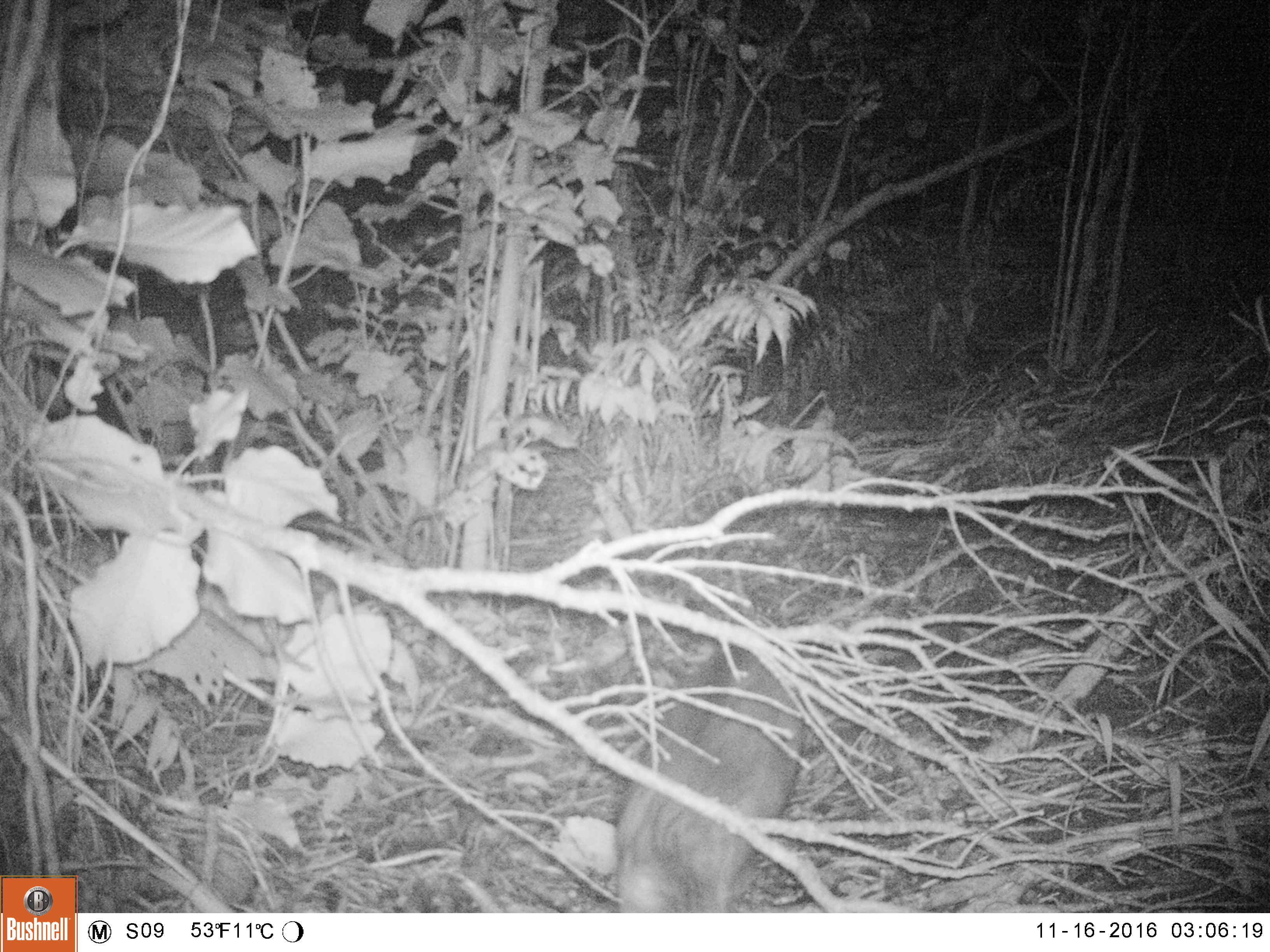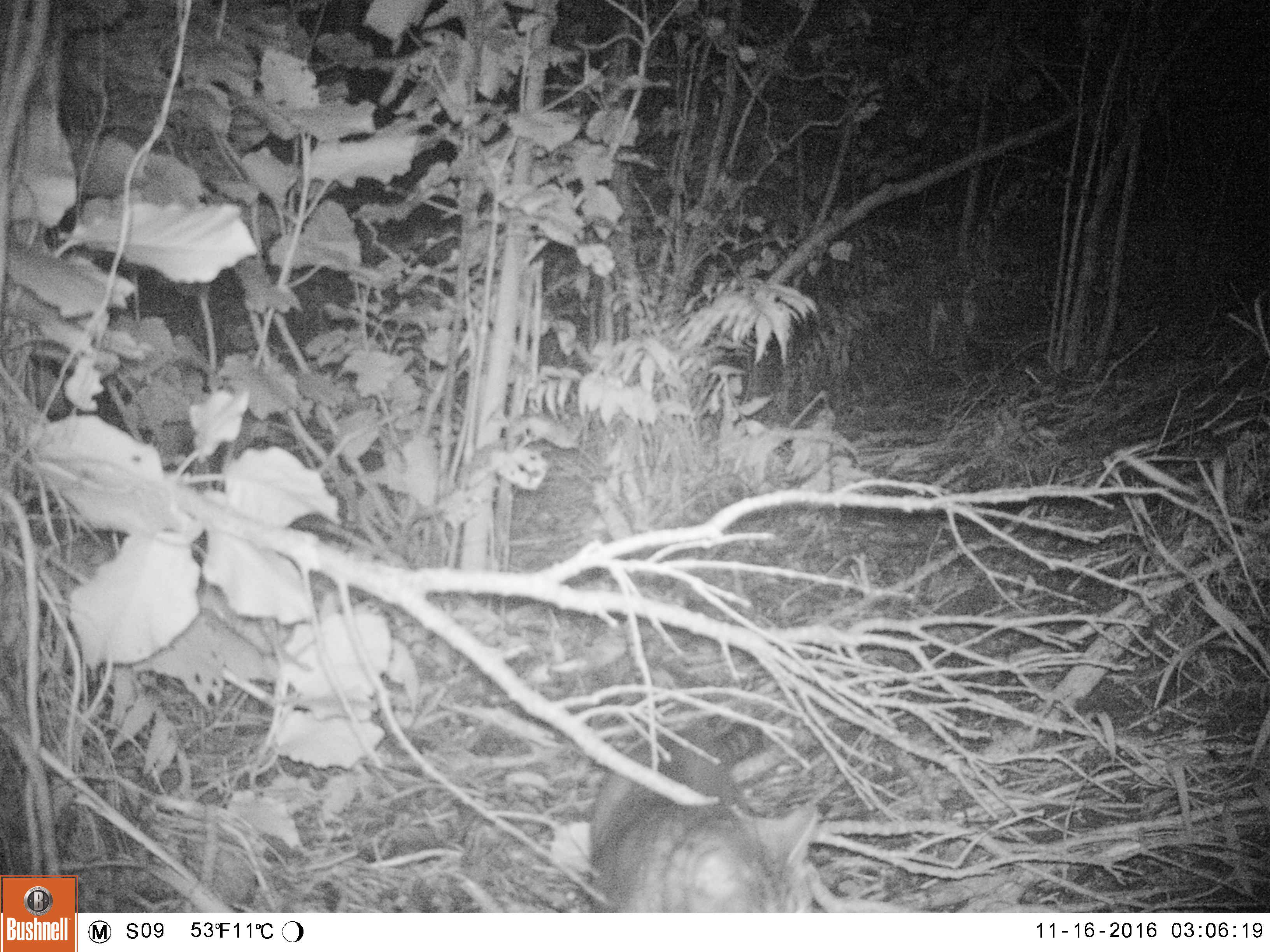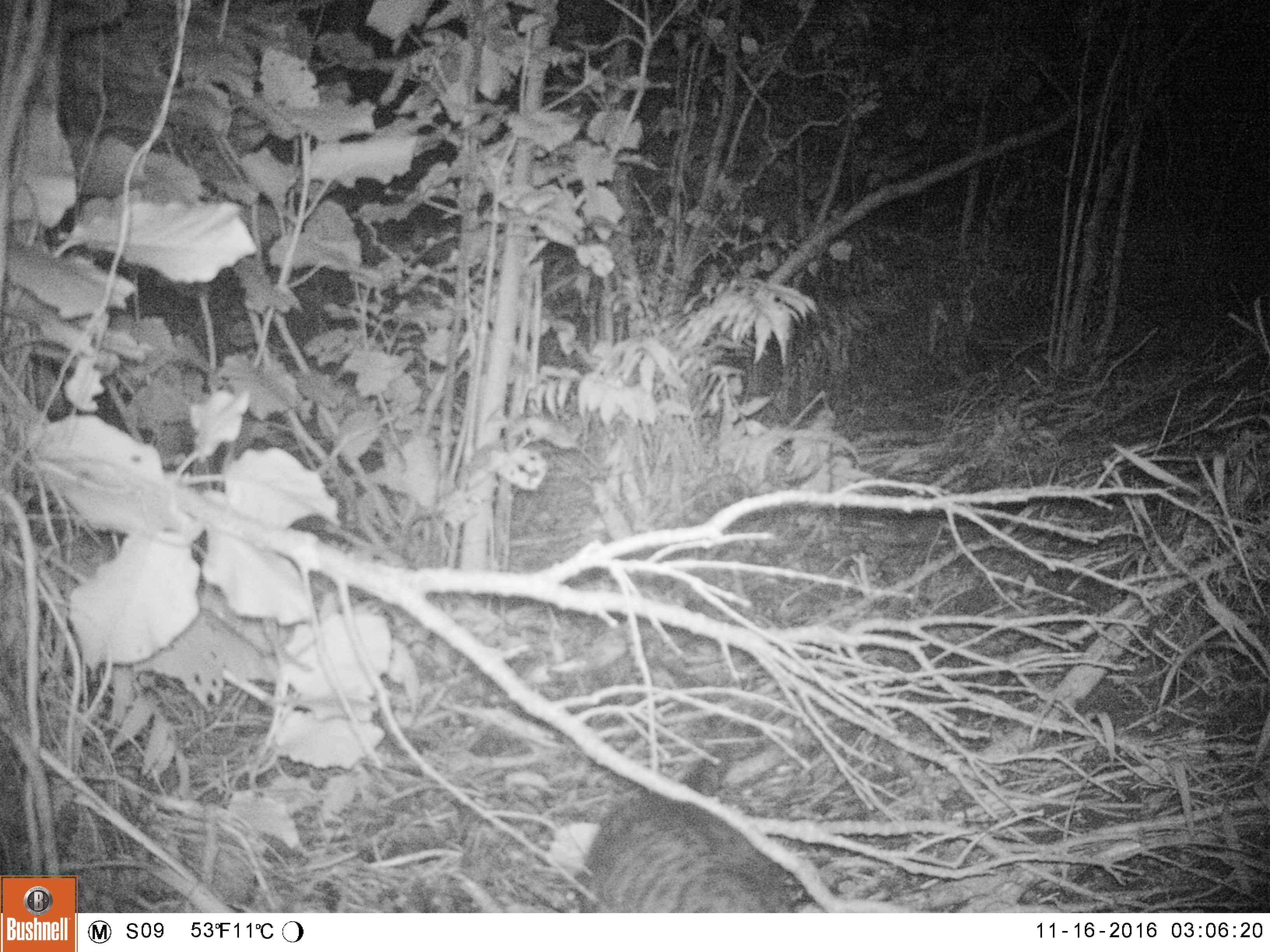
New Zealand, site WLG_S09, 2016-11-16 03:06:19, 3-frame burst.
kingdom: Animalia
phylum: Chordata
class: Mammalia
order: Carnivora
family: Felidae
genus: Felis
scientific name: Felis catus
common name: domestic cat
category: cat